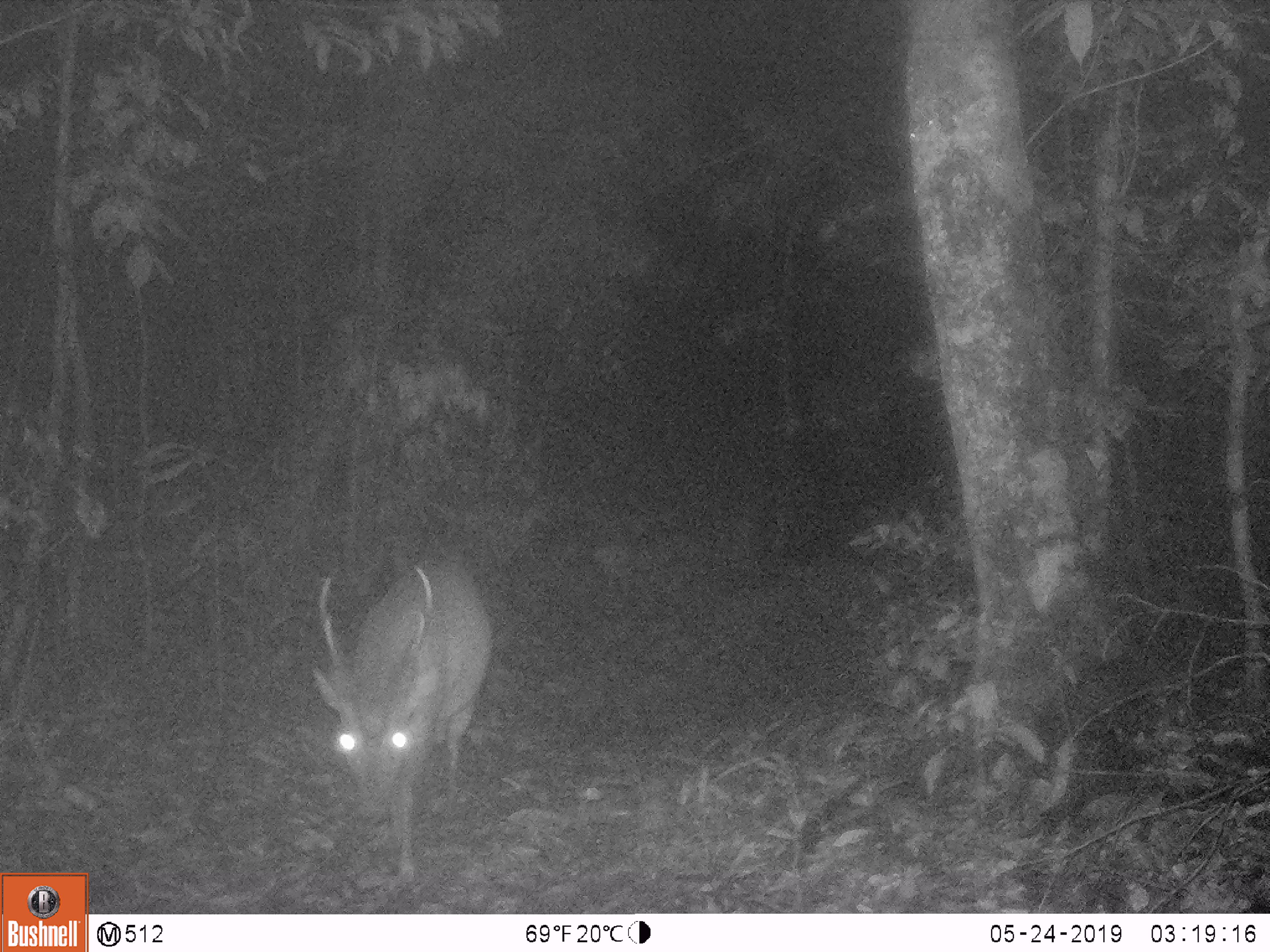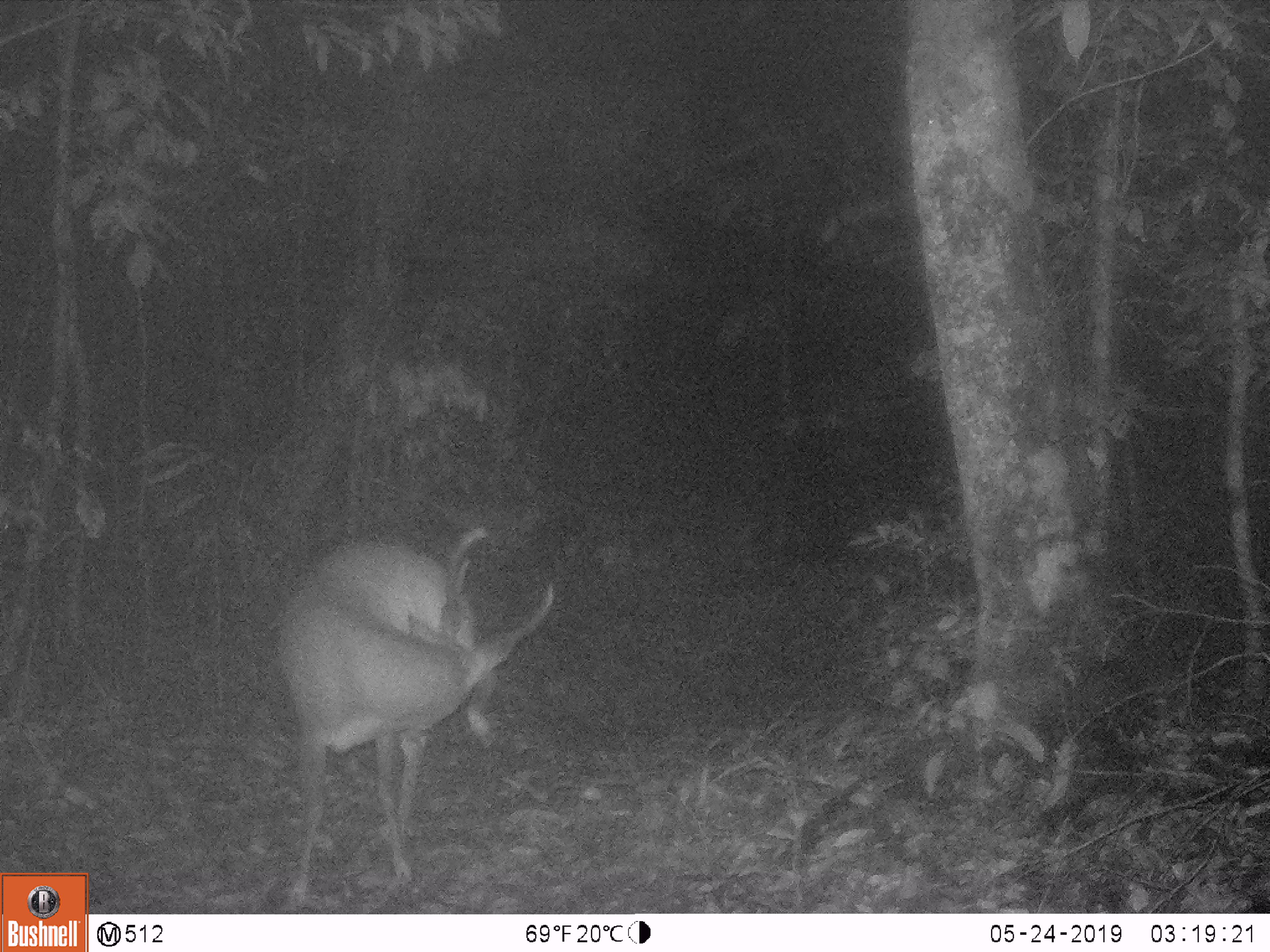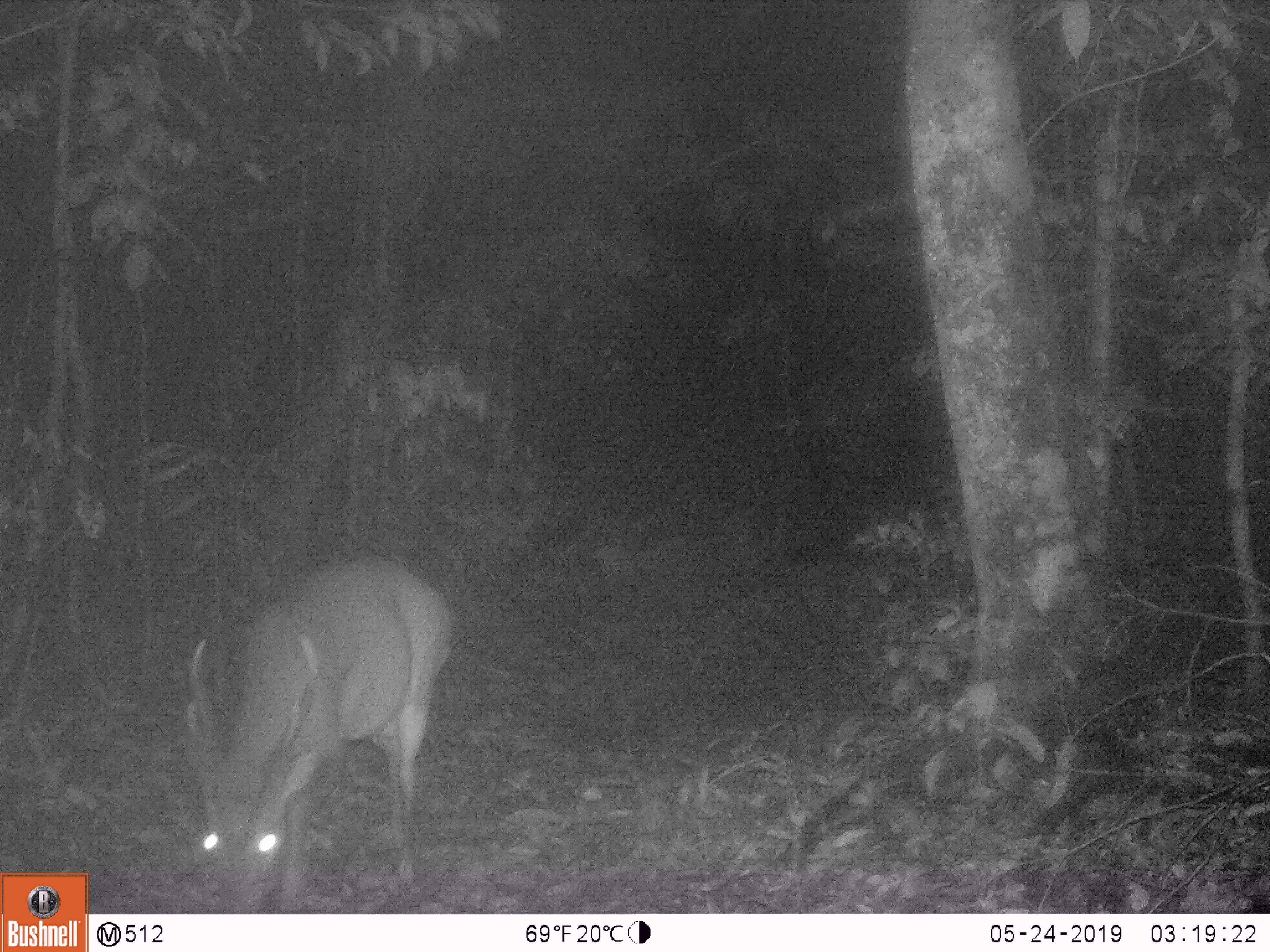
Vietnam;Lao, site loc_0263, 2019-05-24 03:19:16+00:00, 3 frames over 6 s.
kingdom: Animalia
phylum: Chordata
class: Mammalia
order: Artiodactyla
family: Cervidae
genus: Muntiacus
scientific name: Muntiacus vuquangensis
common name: large-antlered muntjac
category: large antlered muntjac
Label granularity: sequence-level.